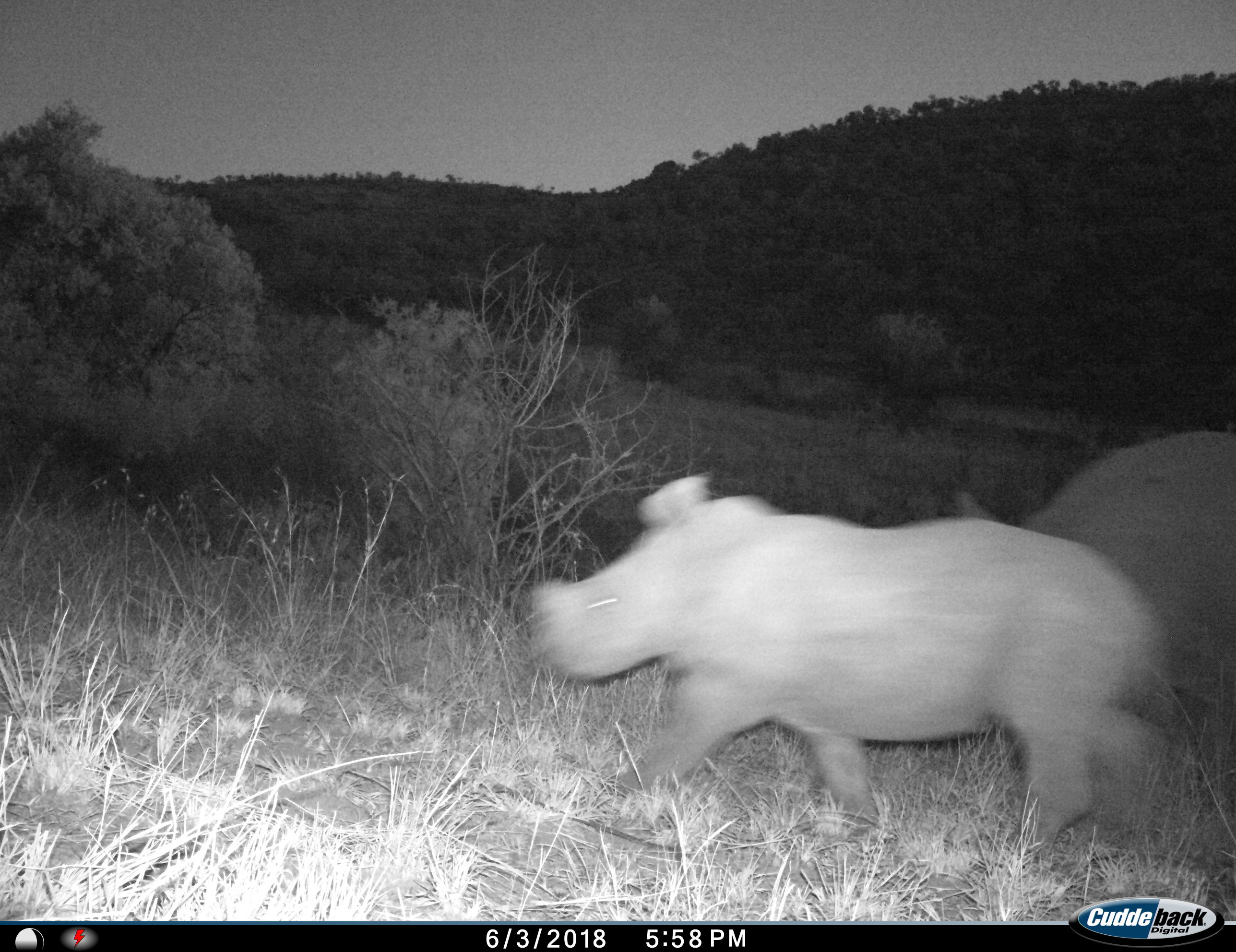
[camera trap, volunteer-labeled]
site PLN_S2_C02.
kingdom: Animalia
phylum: Chordata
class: Mammalia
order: Perissodactyla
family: Rhinocerotidae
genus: Ceratotherium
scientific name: Ceratotherium simum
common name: white rhinoceros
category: rhinoceroswhite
Rhinoceroswhite (white rhinoceros) (Ceratotherium simum), count 2. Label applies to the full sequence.